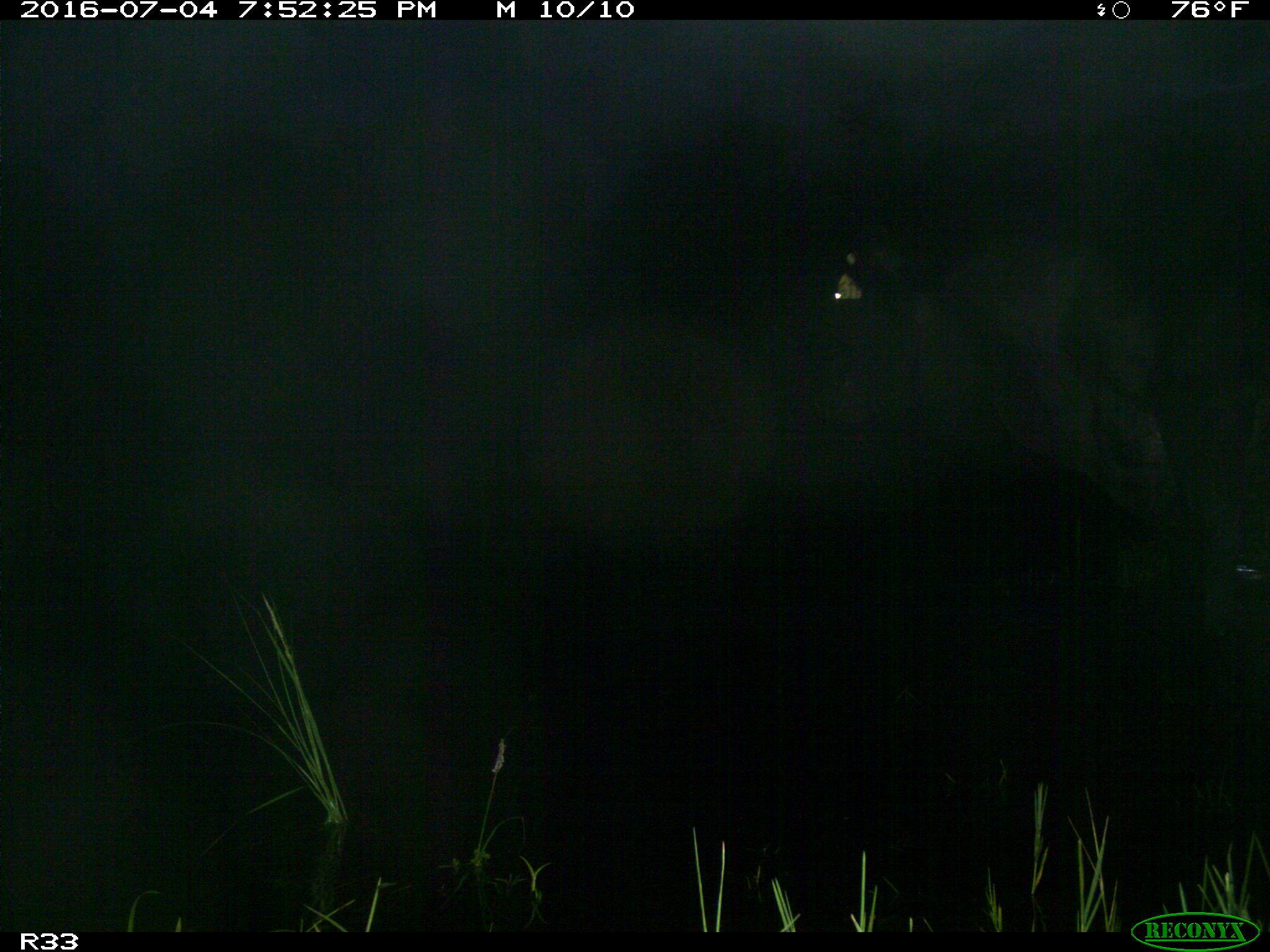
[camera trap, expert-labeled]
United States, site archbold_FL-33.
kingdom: Animalia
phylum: Chordata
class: Mammalia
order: Artiodactyla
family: Bovidae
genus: Bos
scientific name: Bos taurus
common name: domestic cow